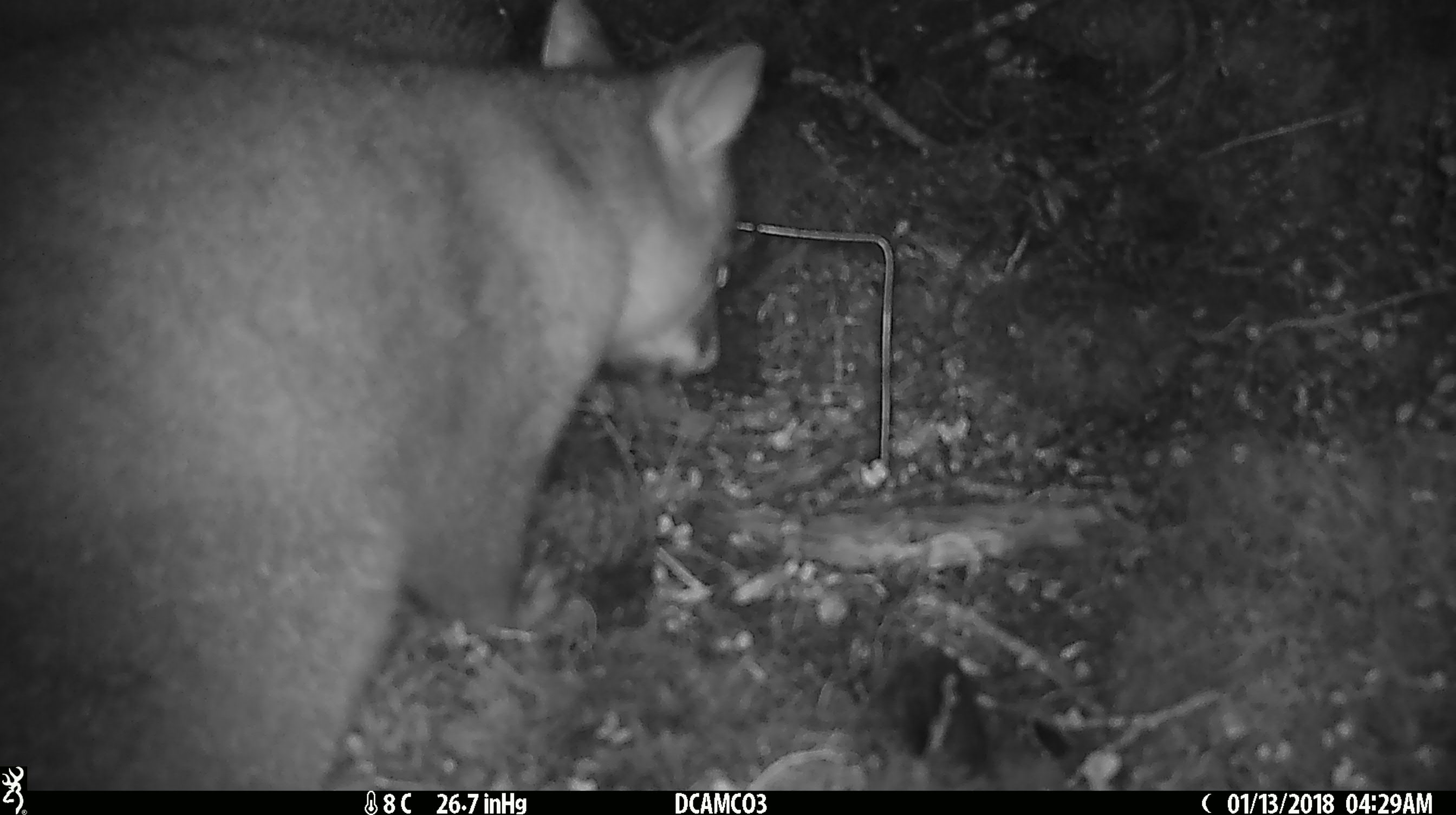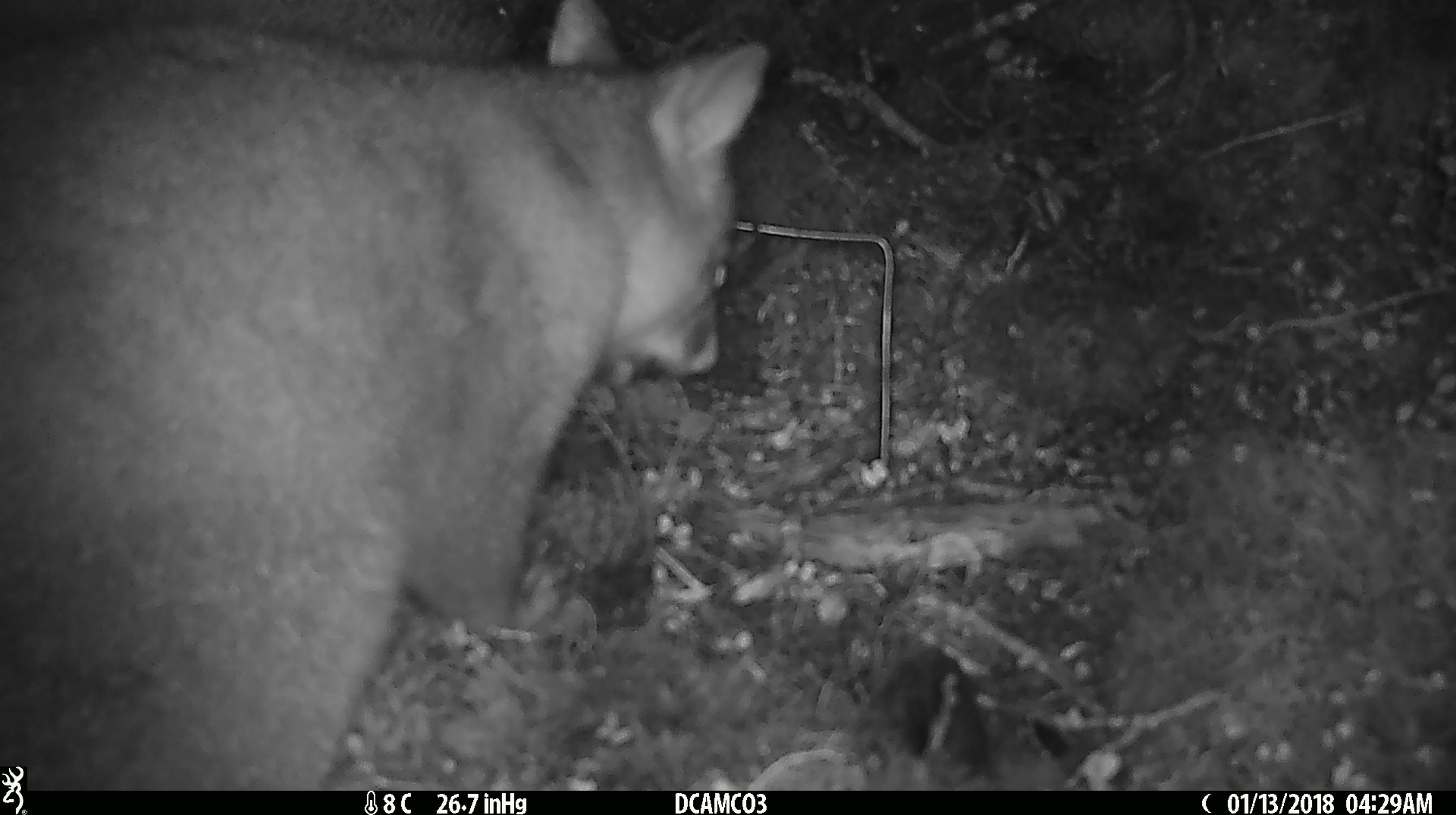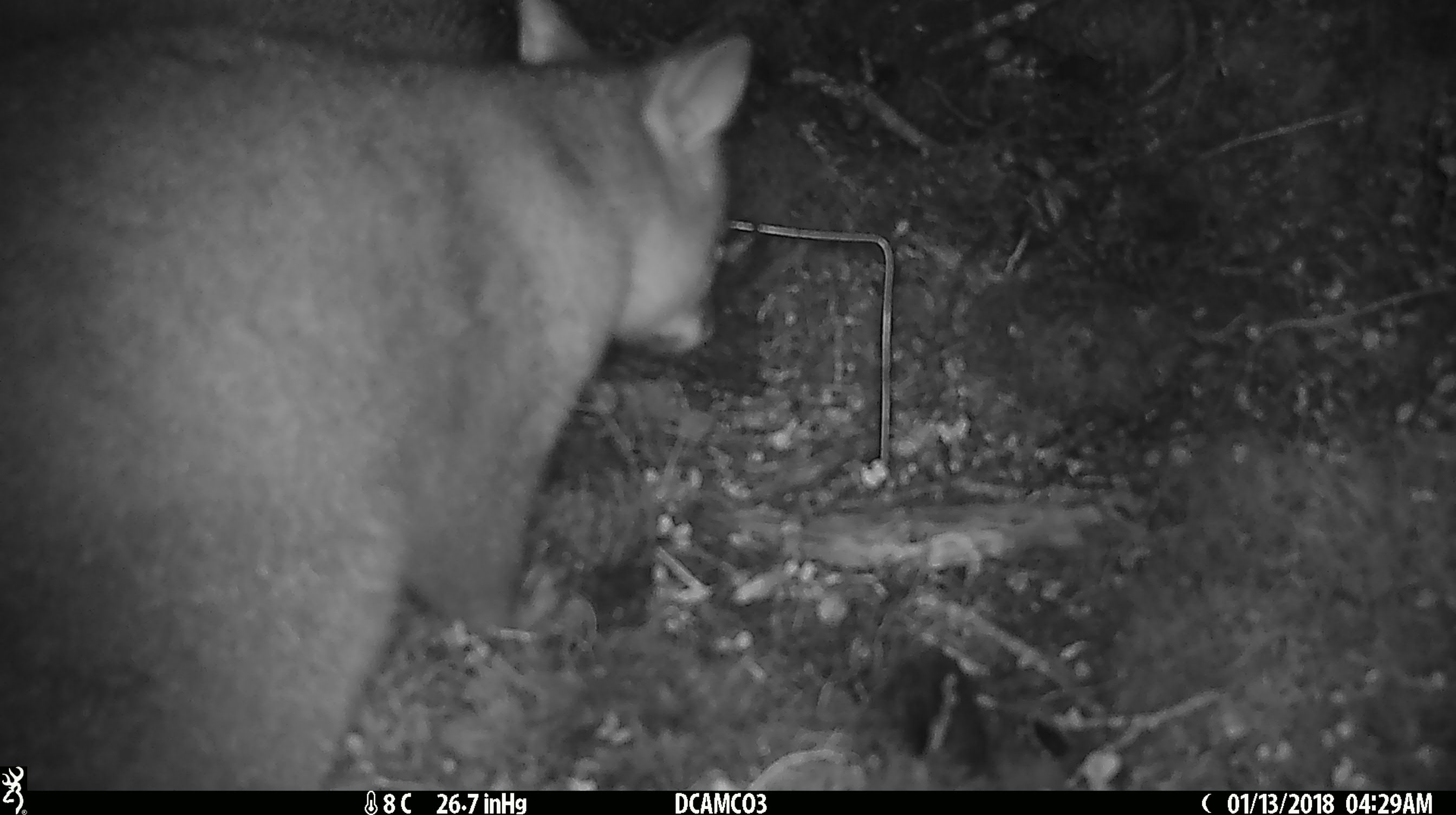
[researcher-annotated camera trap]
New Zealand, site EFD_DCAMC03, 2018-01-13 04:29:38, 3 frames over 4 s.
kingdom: Animalia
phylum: Chordata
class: Mammalia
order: Diprotodontia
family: Phalangeridae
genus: Trichosurus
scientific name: Trichosurus vulpecula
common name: common brushtail possum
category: possum